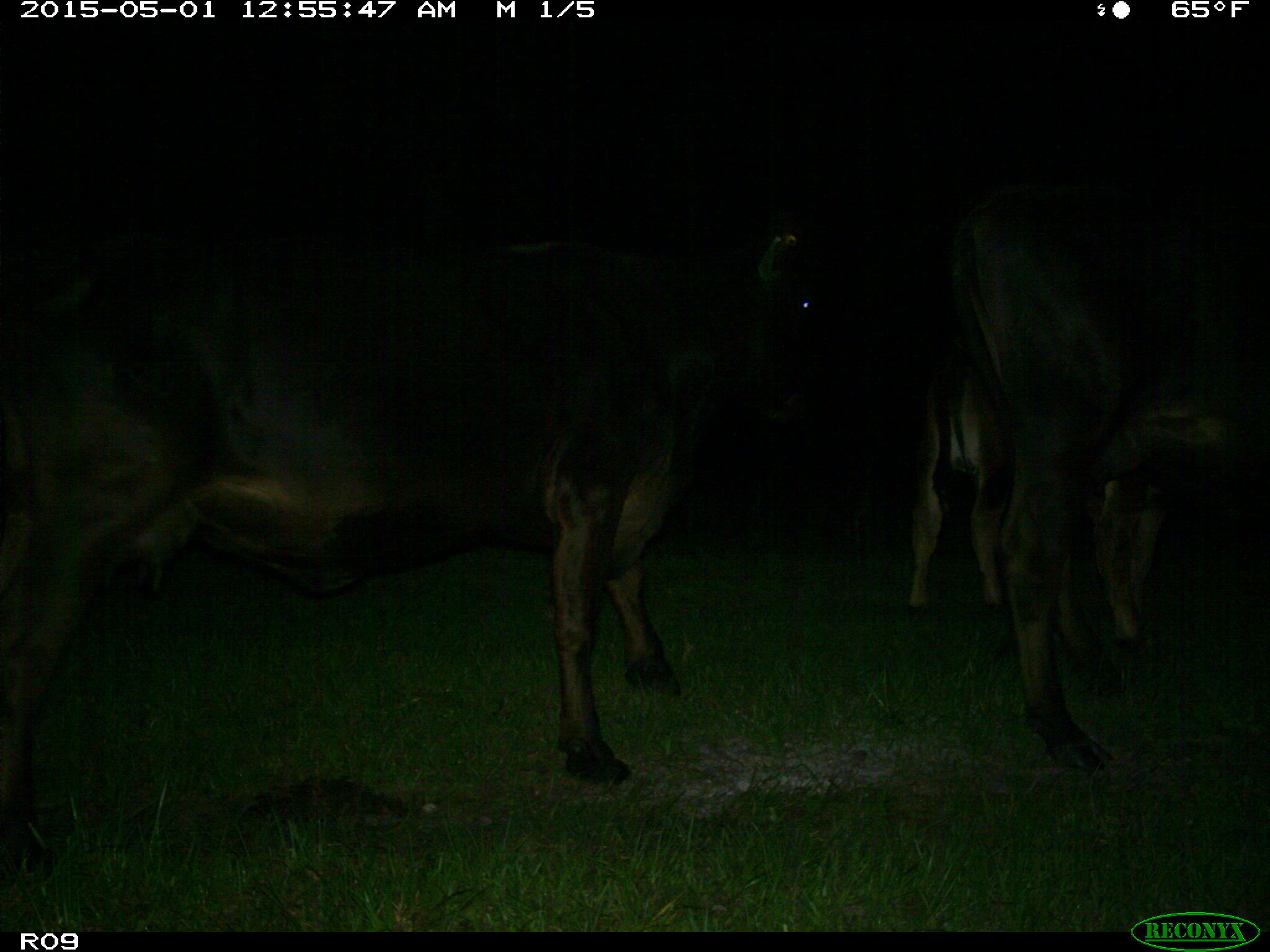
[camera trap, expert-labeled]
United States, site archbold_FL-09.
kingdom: Animalia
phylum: Chordata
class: Mammalia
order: Artiodactyla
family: Bovidae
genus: Bos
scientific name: Bos taurus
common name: domestic cow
Bos taurus (domestic cow).